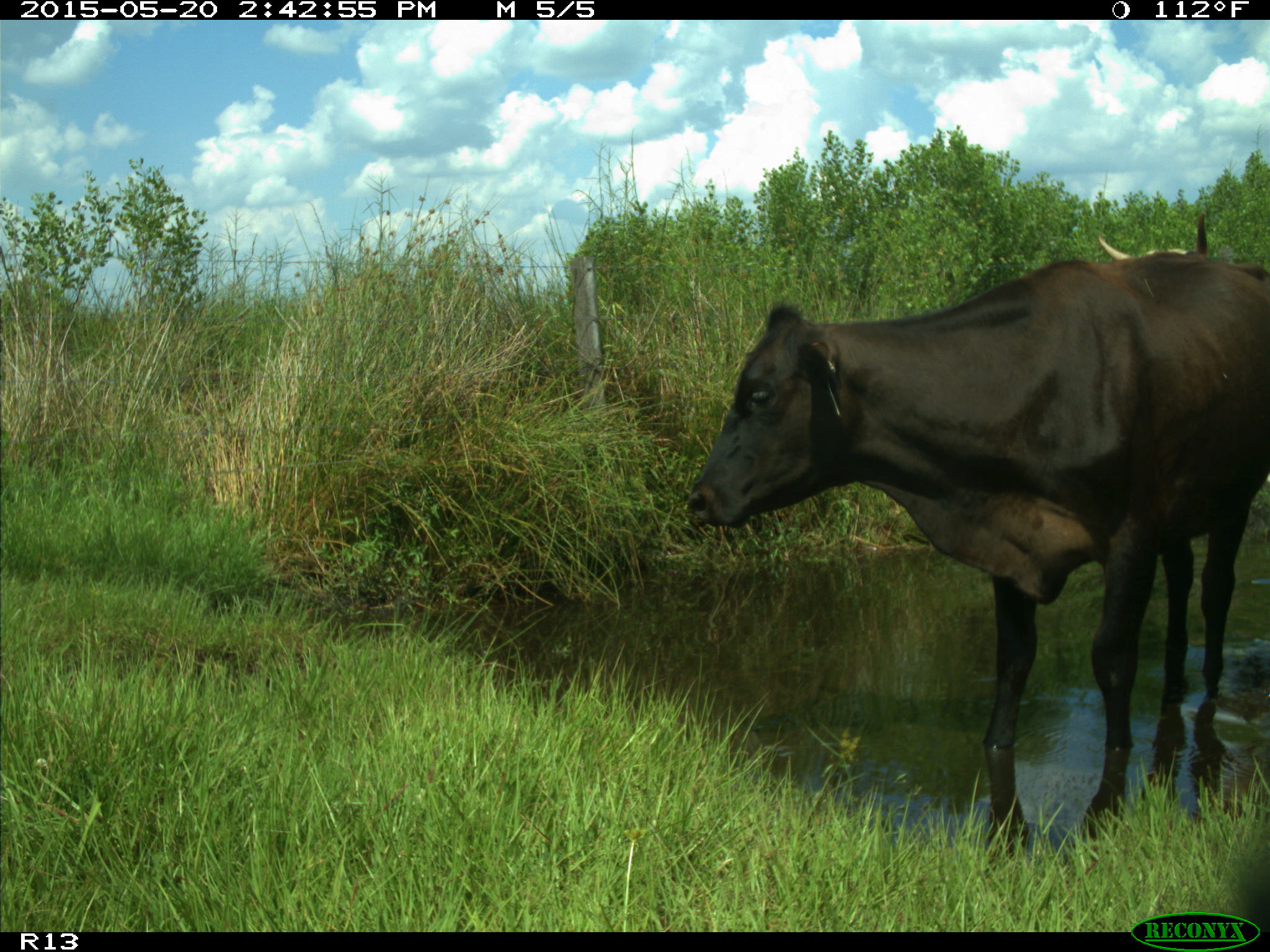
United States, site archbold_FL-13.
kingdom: Animalia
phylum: Chordata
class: Mammalia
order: Artiodactyla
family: Bovidae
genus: Bos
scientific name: Bos taurus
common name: domestic cow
Bos taurus (domestic cow).